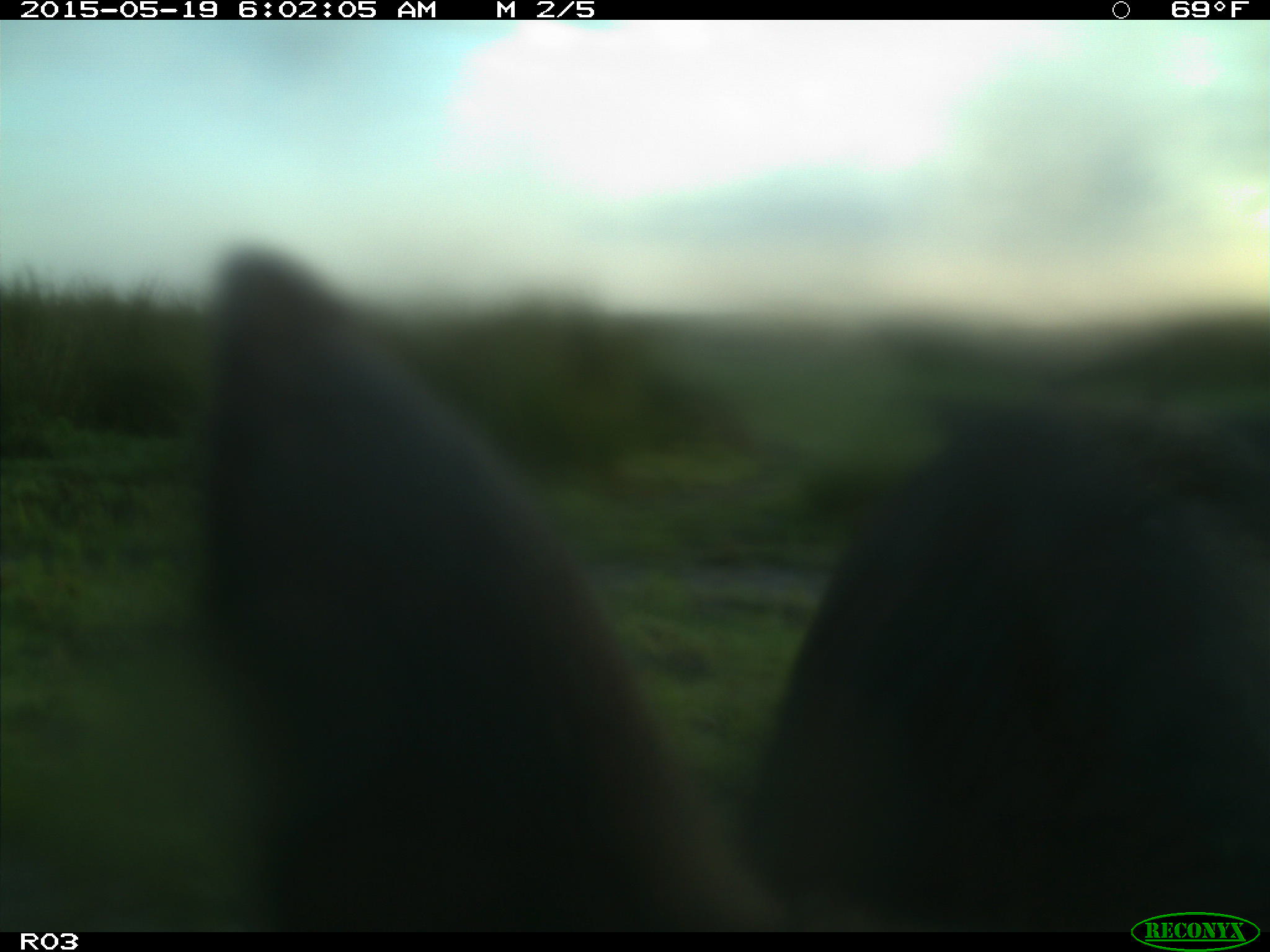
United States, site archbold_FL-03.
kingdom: Animalia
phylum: Chordata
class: Mammalia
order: Artiodactyla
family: Bovidae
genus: Bos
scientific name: Bos taurus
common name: domestic cow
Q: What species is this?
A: Bos taurus (domestic cow).